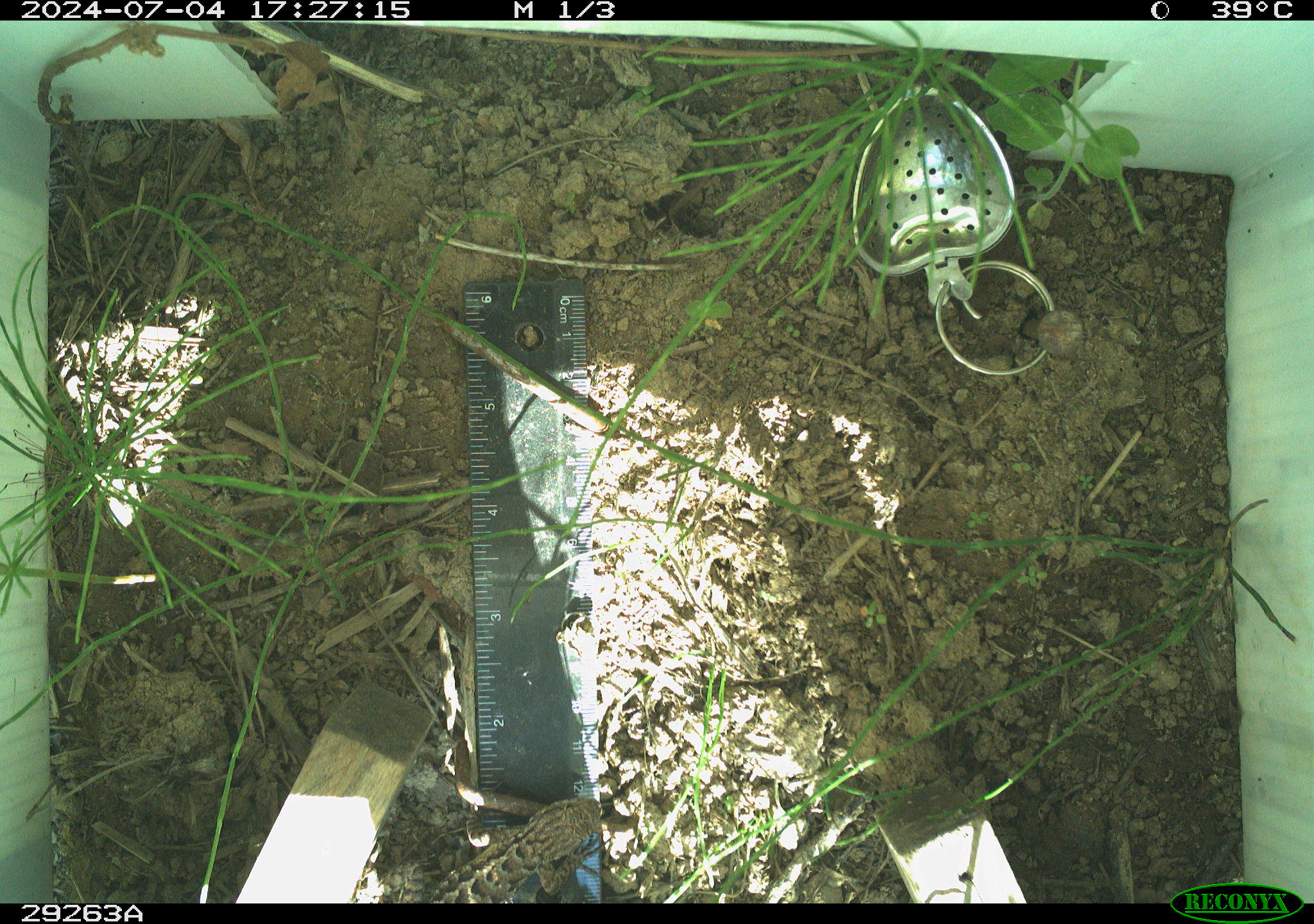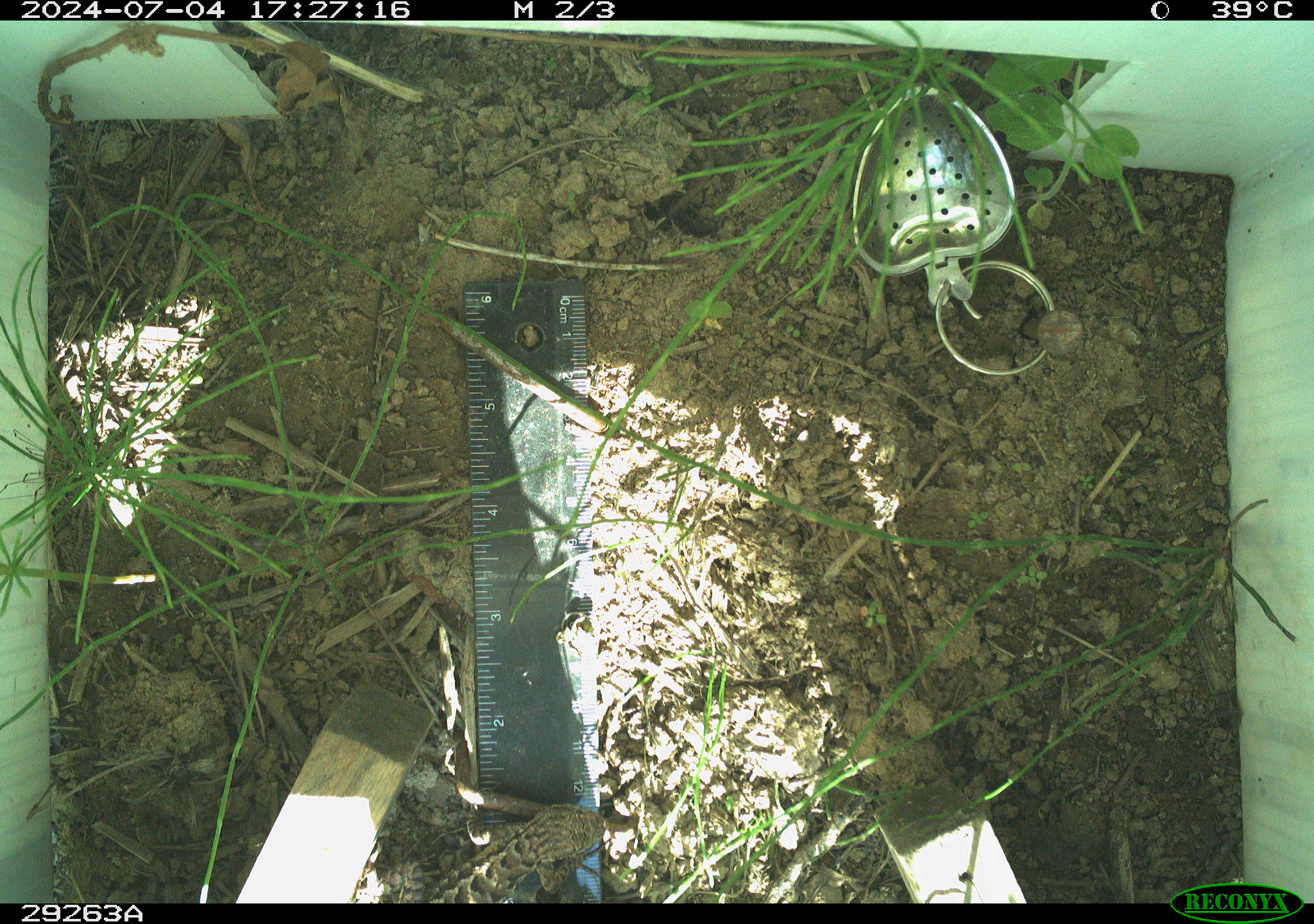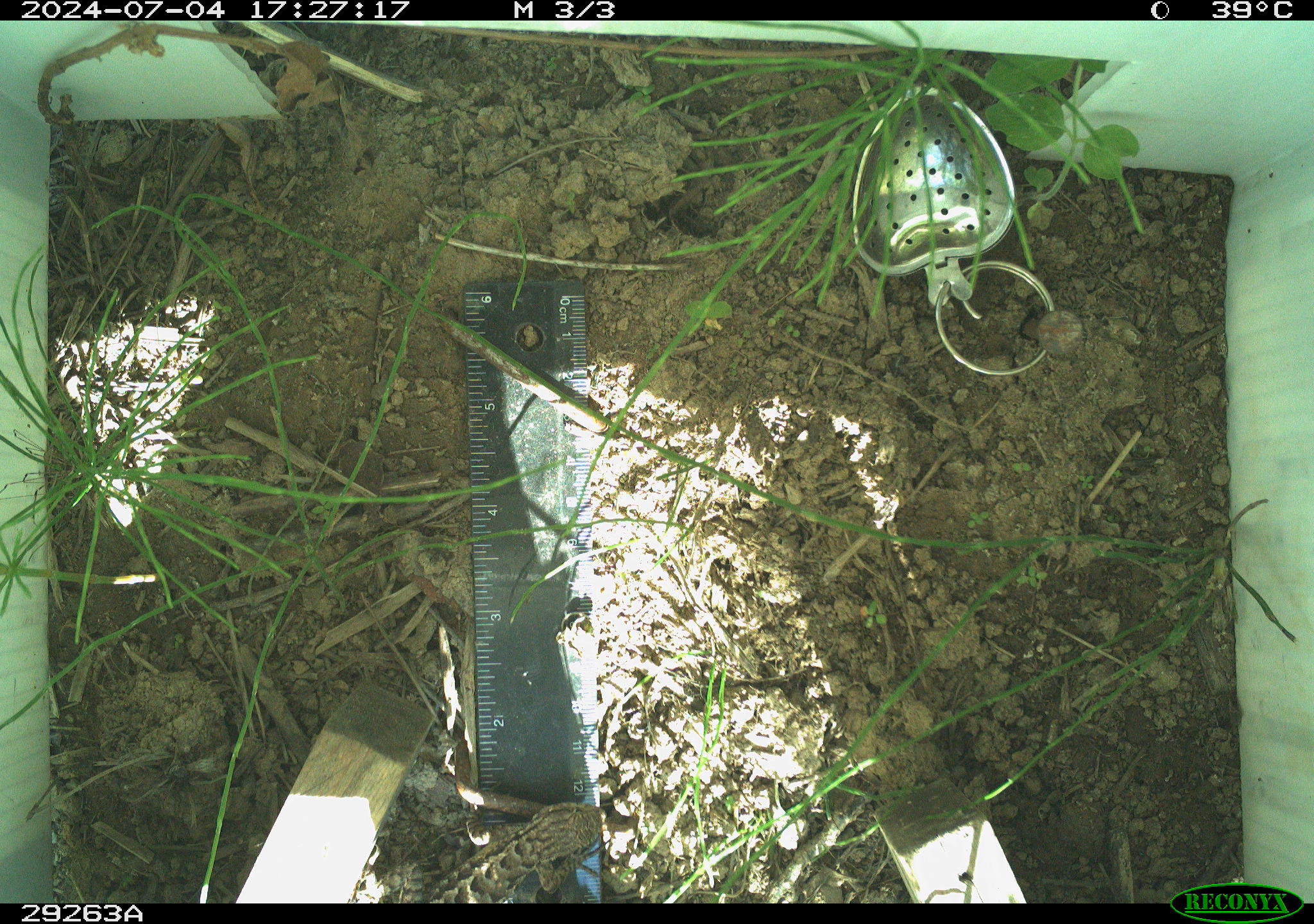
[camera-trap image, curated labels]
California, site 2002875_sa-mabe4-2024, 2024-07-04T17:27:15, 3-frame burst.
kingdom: Animalia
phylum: Chordata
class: Reptilia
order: Squamata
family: Phrynosomatidae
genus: Sceloporus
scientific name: Sceloporus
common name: spiny lizards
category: sceloporus species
Sceloporus species (spiny lizards) (Sceloporus).